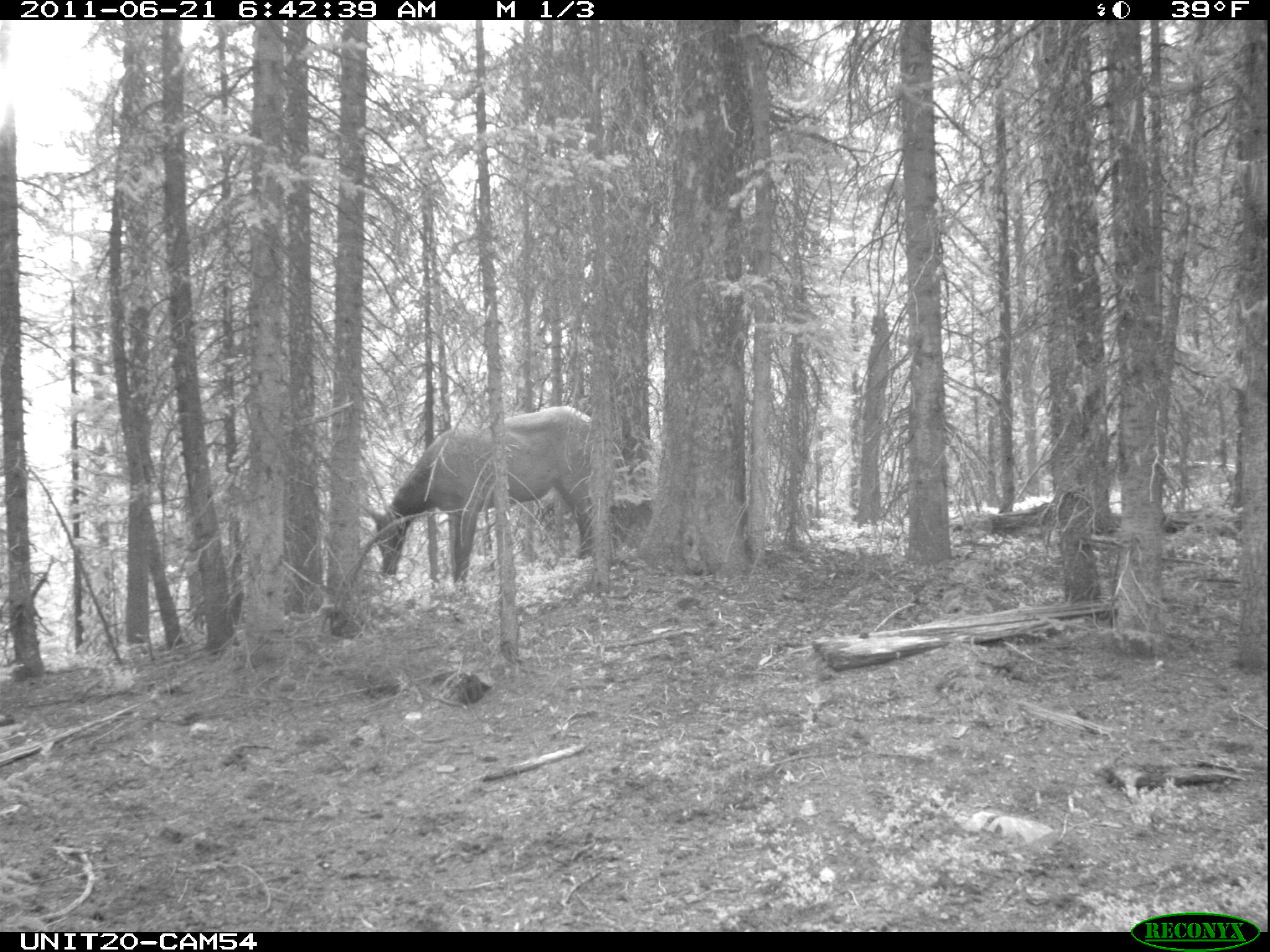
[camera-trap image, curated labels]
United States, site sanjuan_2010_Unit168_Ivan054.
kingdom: Animalia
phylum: Chordata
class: Mammalia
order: Artiodactyla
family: Cervidae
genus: Cervus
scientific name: Cervus elaphus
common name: red deer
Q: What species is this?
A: Cervus elaphus (red deer).